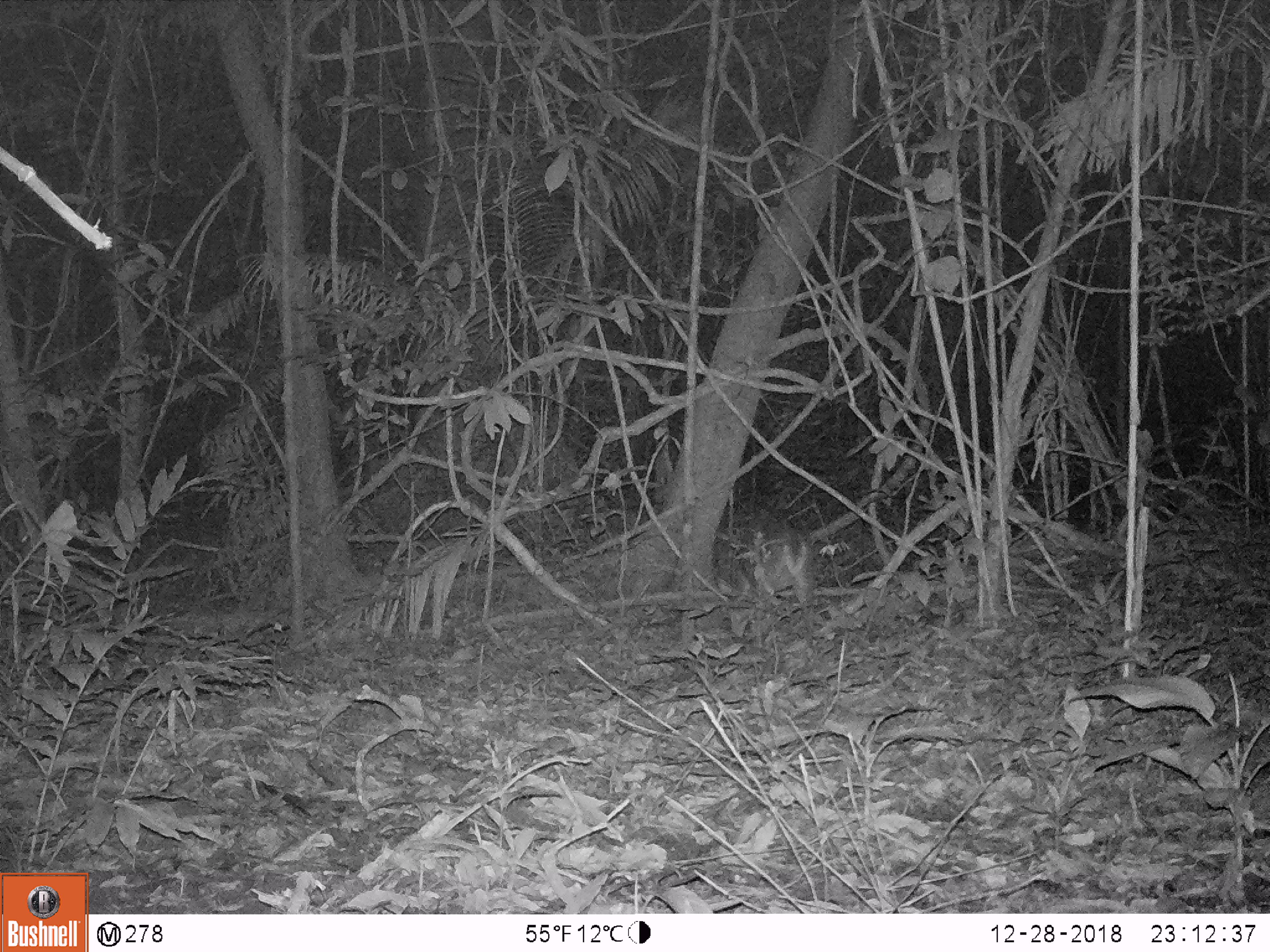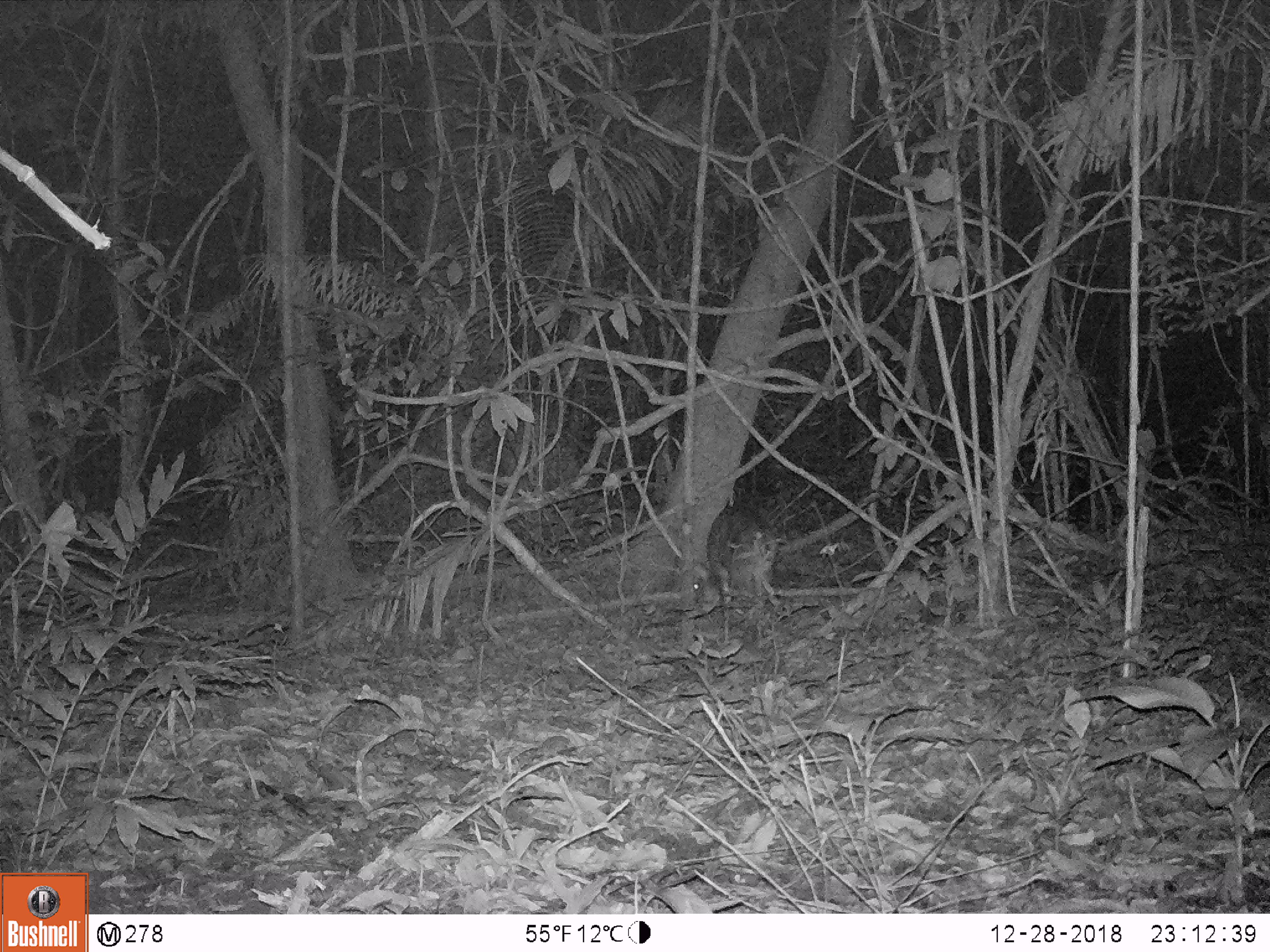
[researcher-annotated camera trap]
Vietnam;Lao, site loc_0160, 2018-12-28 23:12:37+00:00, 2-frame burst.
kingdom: Animalia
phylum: Chordata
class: Mammalia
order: Artiodactyla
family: Cervidae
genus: Muntiacus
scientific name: Muntiacus vuquangensis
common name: large-antlered muntjac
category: large antlered muntjac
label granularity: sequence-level